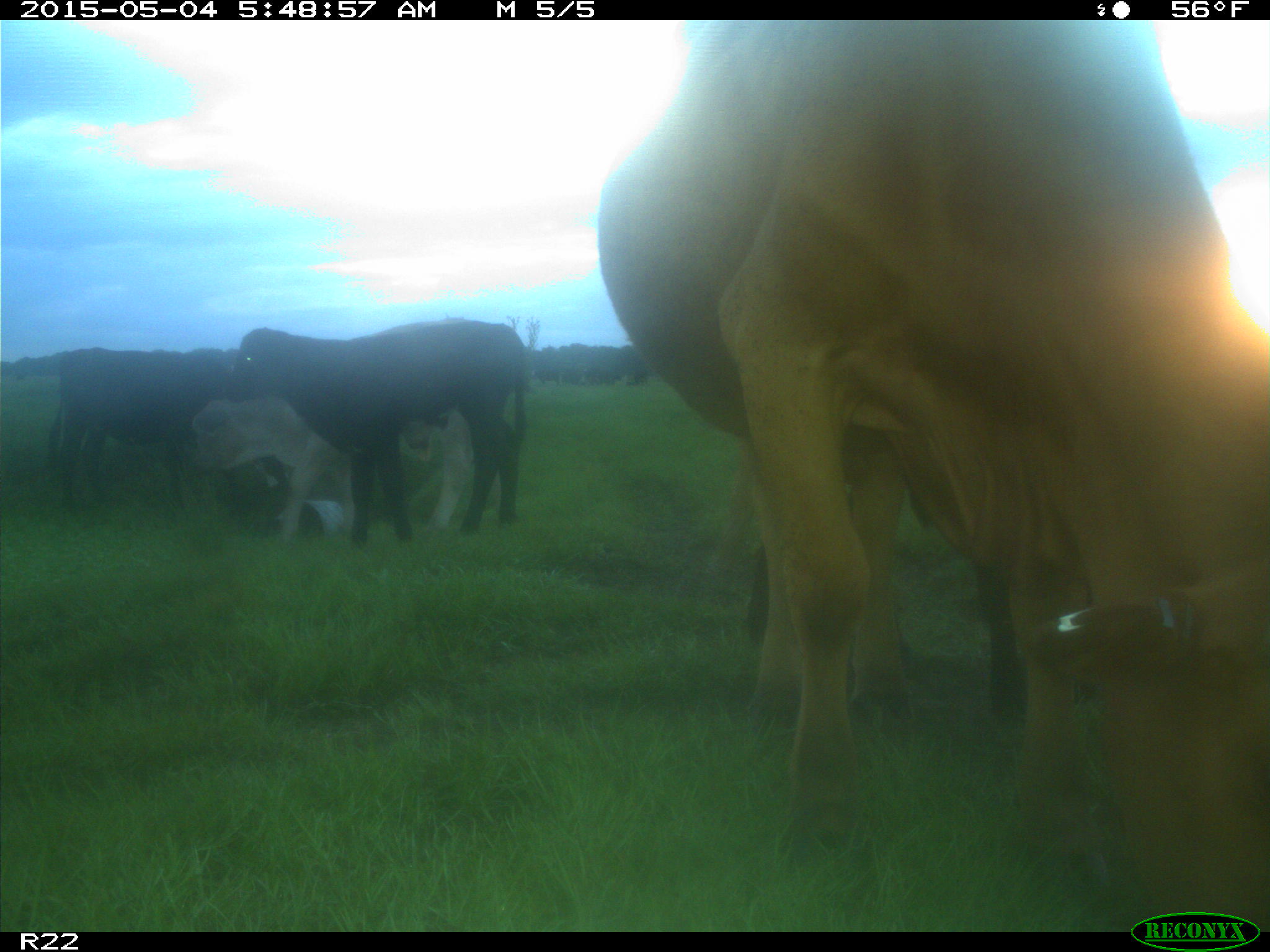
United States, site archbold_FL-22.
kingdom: Animalia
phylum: Chordata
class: Mammalia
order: Artiodactyla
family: Bovidae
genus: Bos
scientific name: Bos taurus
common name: domestic cow